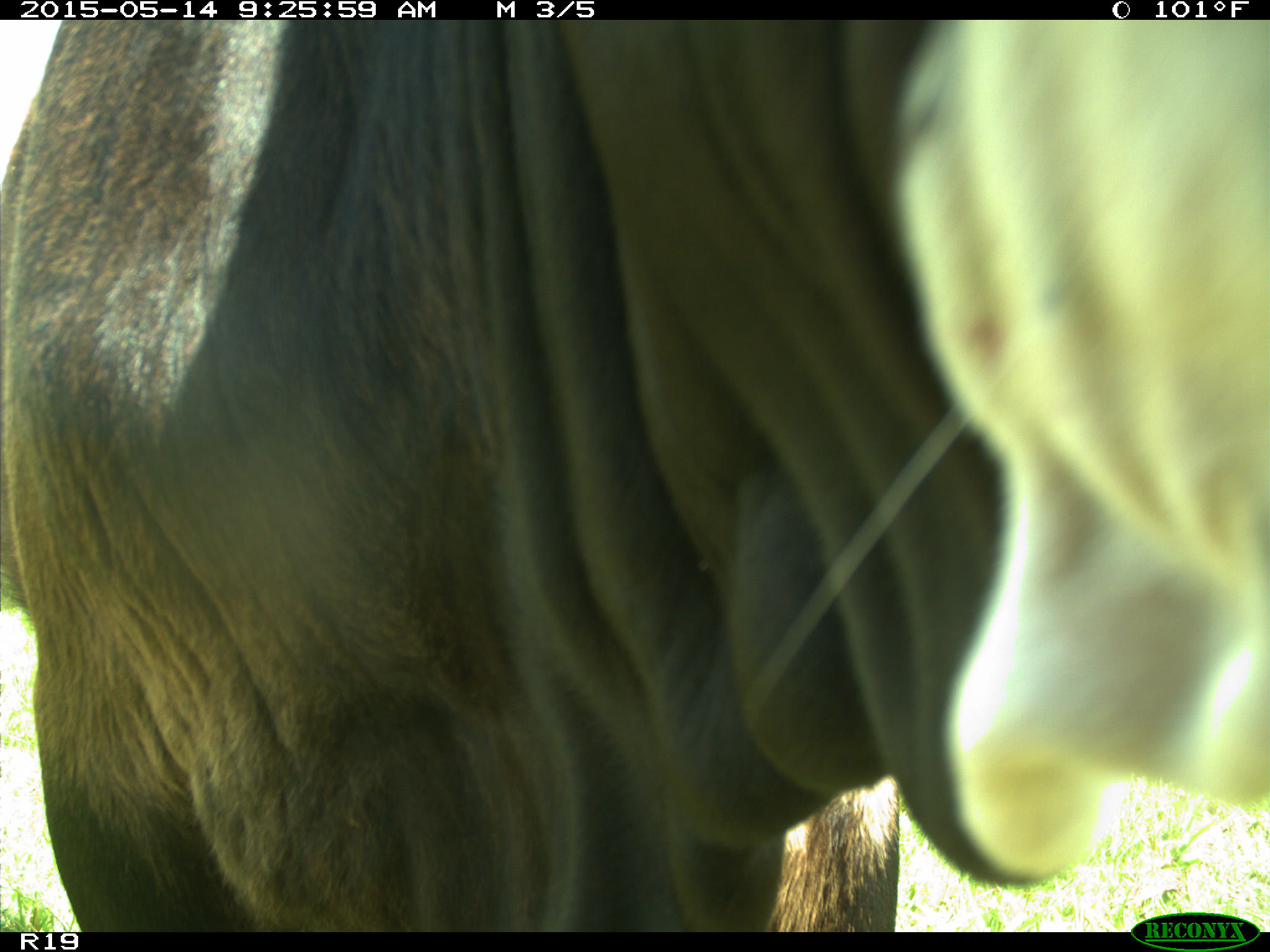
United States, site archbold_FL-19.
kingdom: Animalia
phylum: Chordata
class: Mammalia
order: Artiodactyla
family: Bovidae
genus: Bos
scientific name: Bos taurus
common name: domestic cow